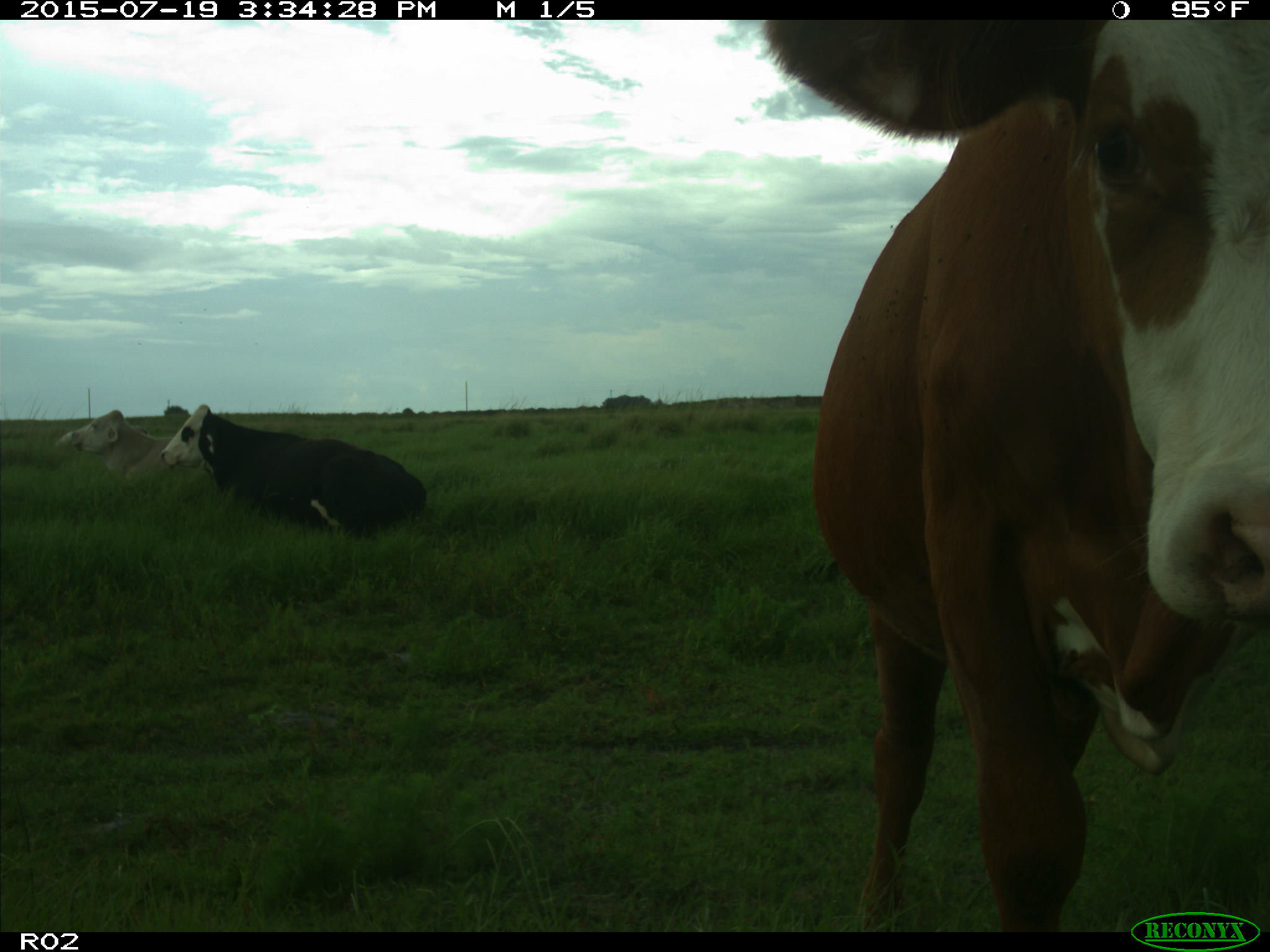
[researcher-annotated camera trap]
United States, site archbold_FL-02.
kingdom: Animalia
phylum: Chordata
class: Mammalia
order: Artiodactyla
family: Bovidae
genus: Bos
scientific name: Bos taurus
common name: domestic cow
Bos taurus (domestic cow).